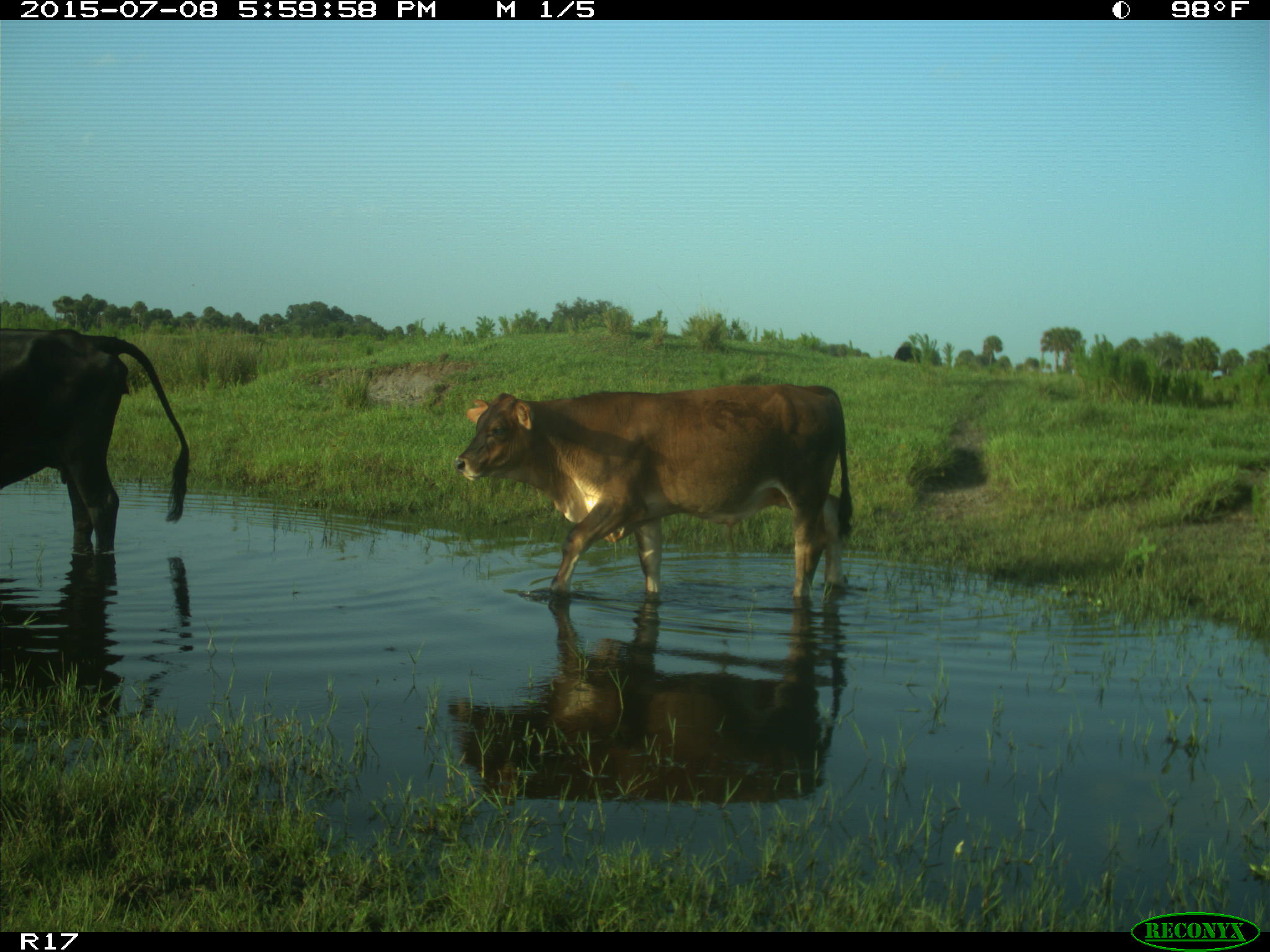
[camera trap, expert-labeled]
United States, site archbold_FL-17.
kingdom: Animalia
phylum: Chordata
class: Mammalia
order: Artiodactyla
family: Bovidae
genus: Bos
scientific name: Bos taurus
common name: domestic cow